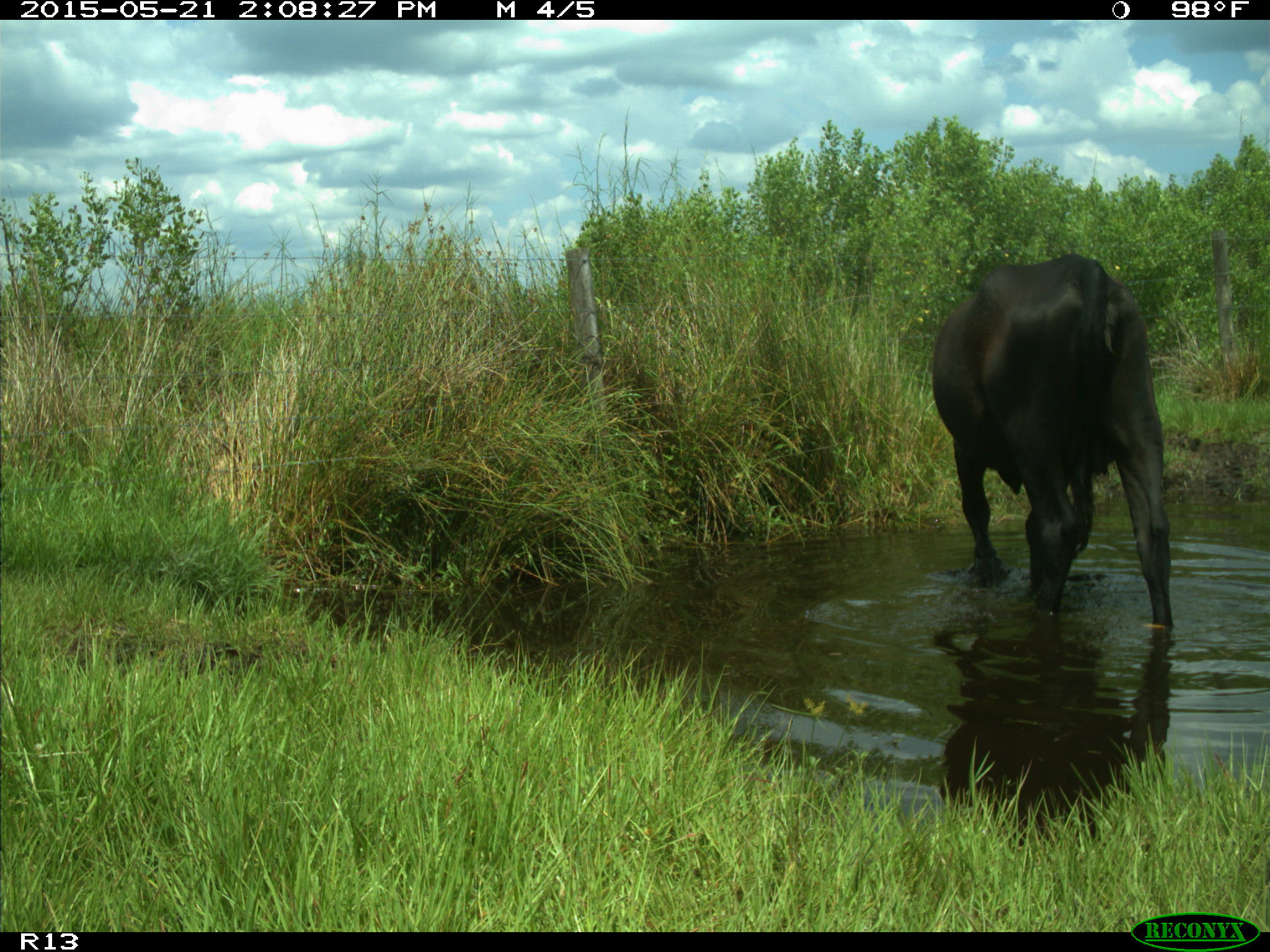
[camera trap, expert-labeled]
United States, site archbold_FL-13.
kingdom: Animalia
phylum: Chordata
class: Mammalia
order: Artiodactyla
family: Bovidae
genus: Bos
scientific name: Bos taurus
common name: domestic cow